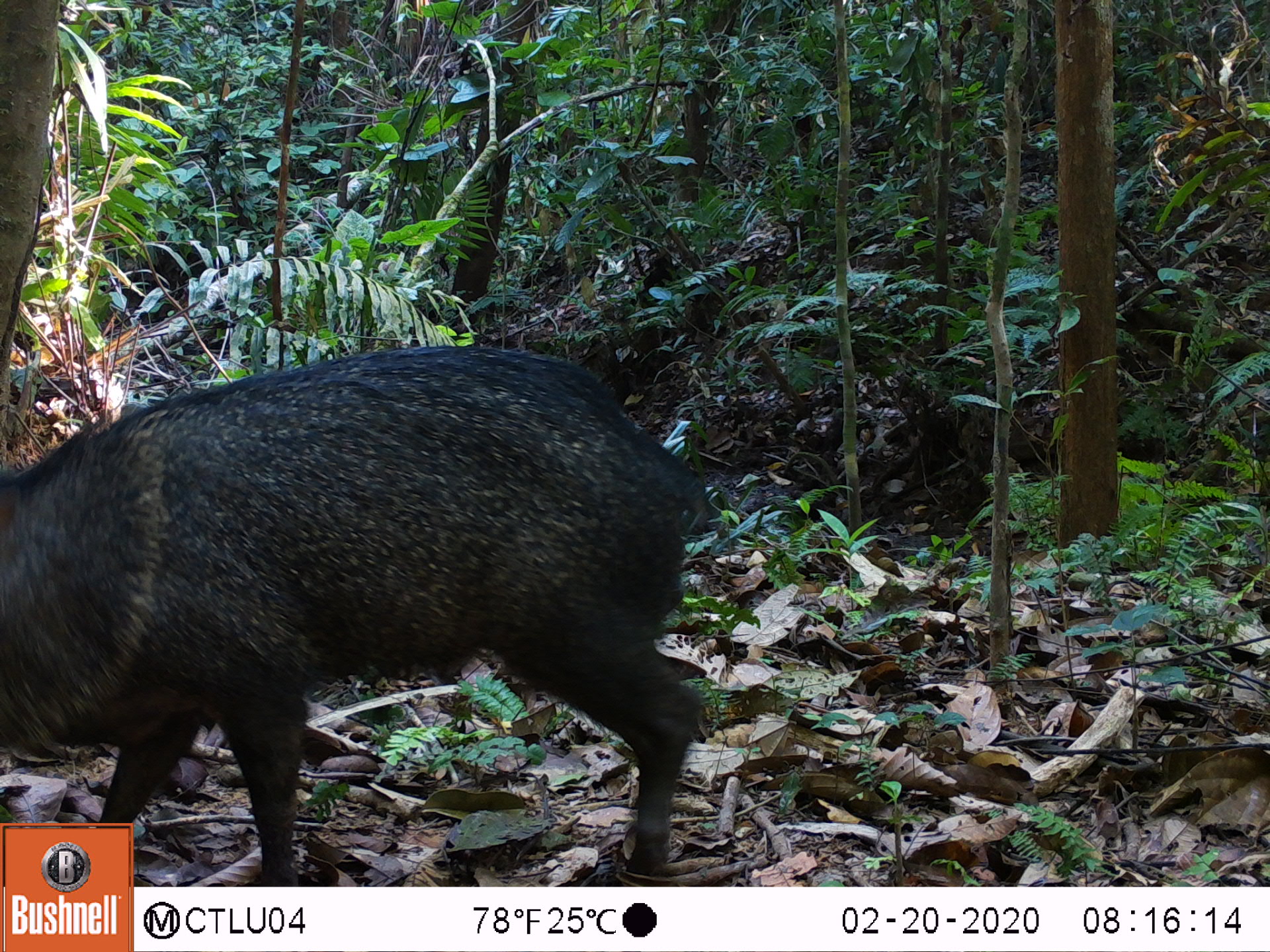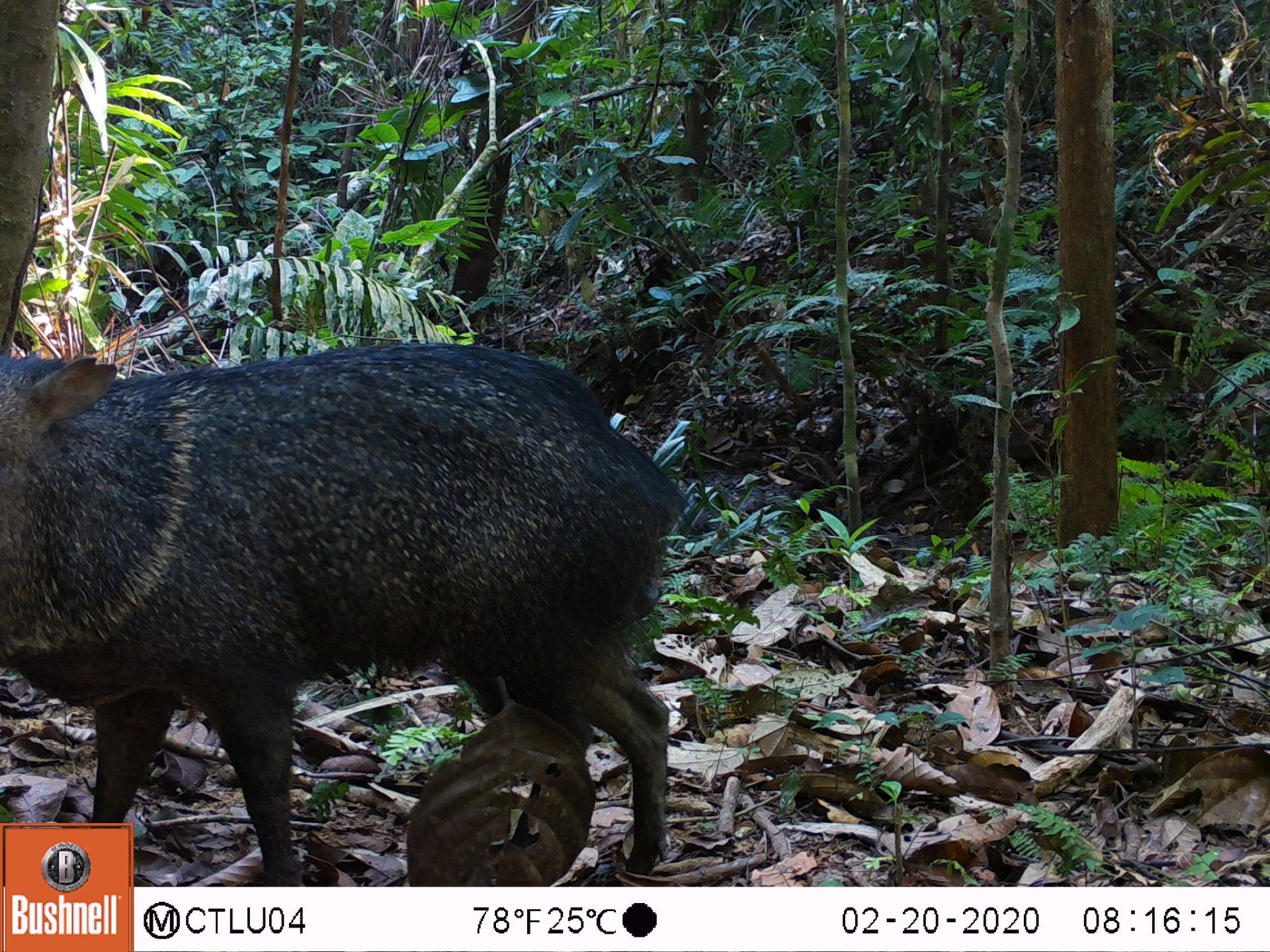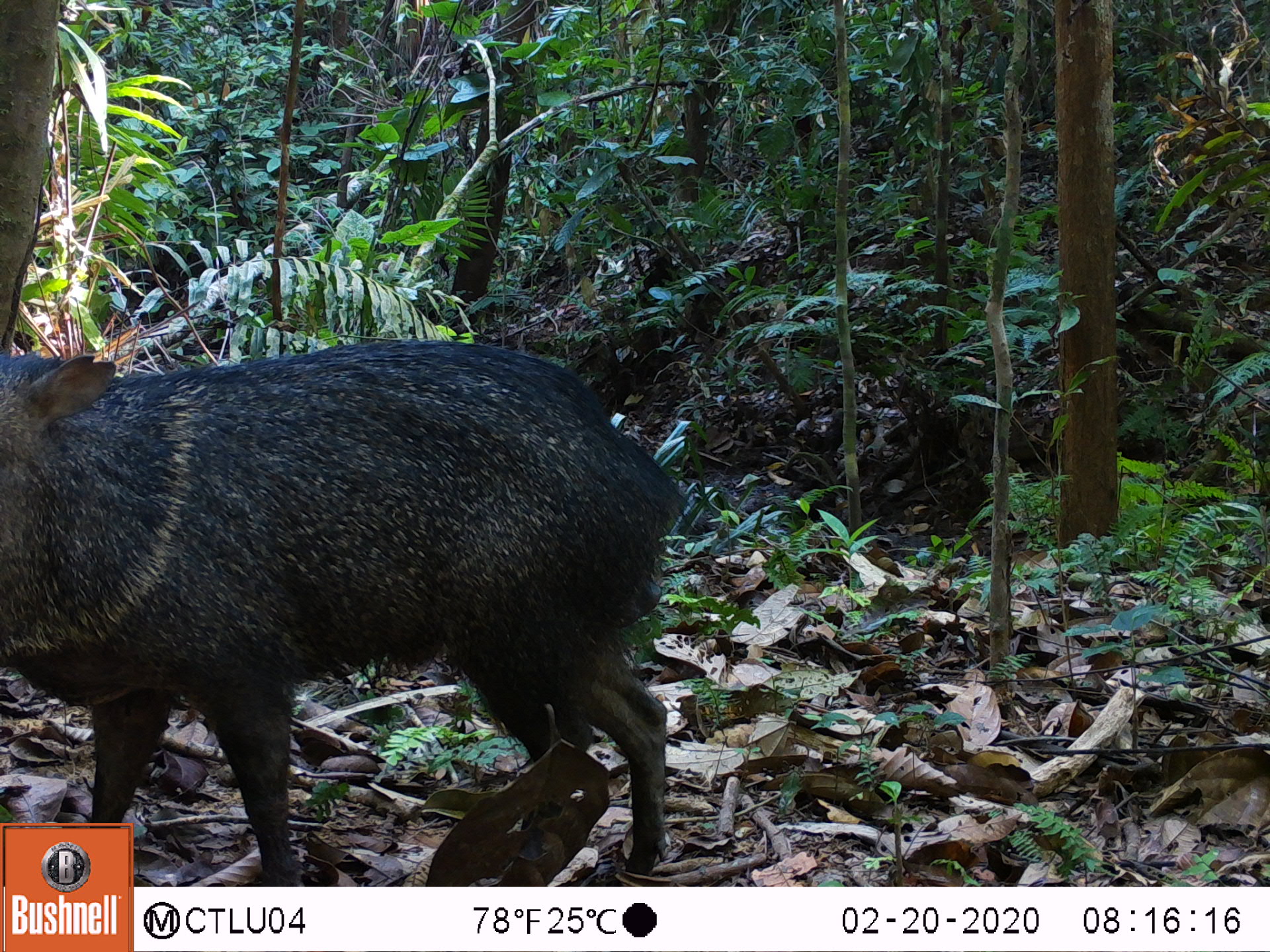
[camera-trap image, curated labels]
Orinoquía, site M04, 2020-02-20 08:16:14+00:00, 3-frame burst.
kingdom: Animalia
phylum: Chordata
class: Mammalia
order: Artiodactyla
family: Tayassuidae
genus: Pecari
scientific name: Pecari tajacu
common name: collared peccary